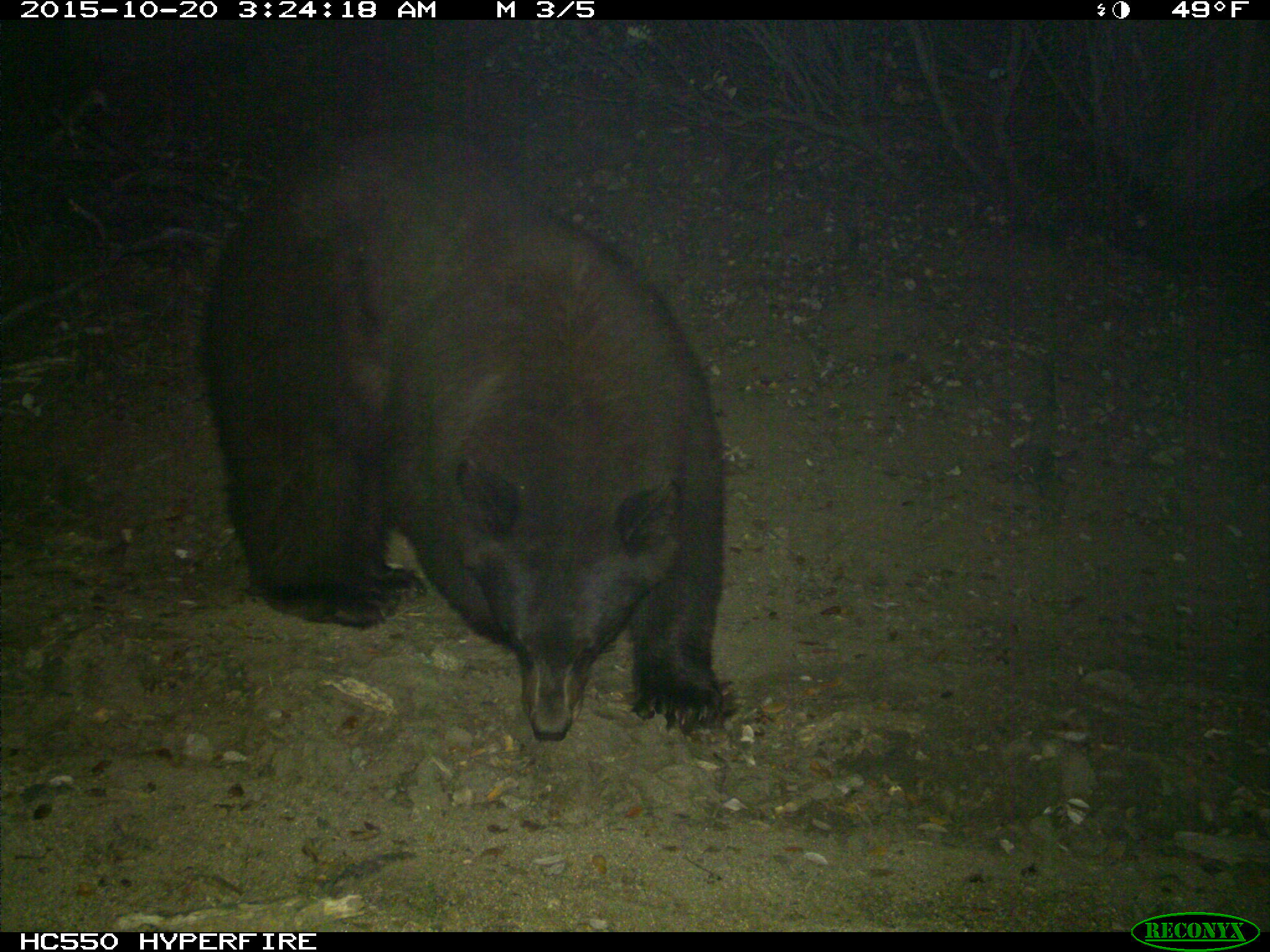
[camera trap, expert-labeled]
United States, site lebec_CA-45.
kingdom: Animalia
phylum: Chordata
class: Mammalia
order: Carnivora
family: Ursidae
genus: Ursus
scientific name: Ursus americanus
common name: american black bear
Ursus americanus (american black bear).